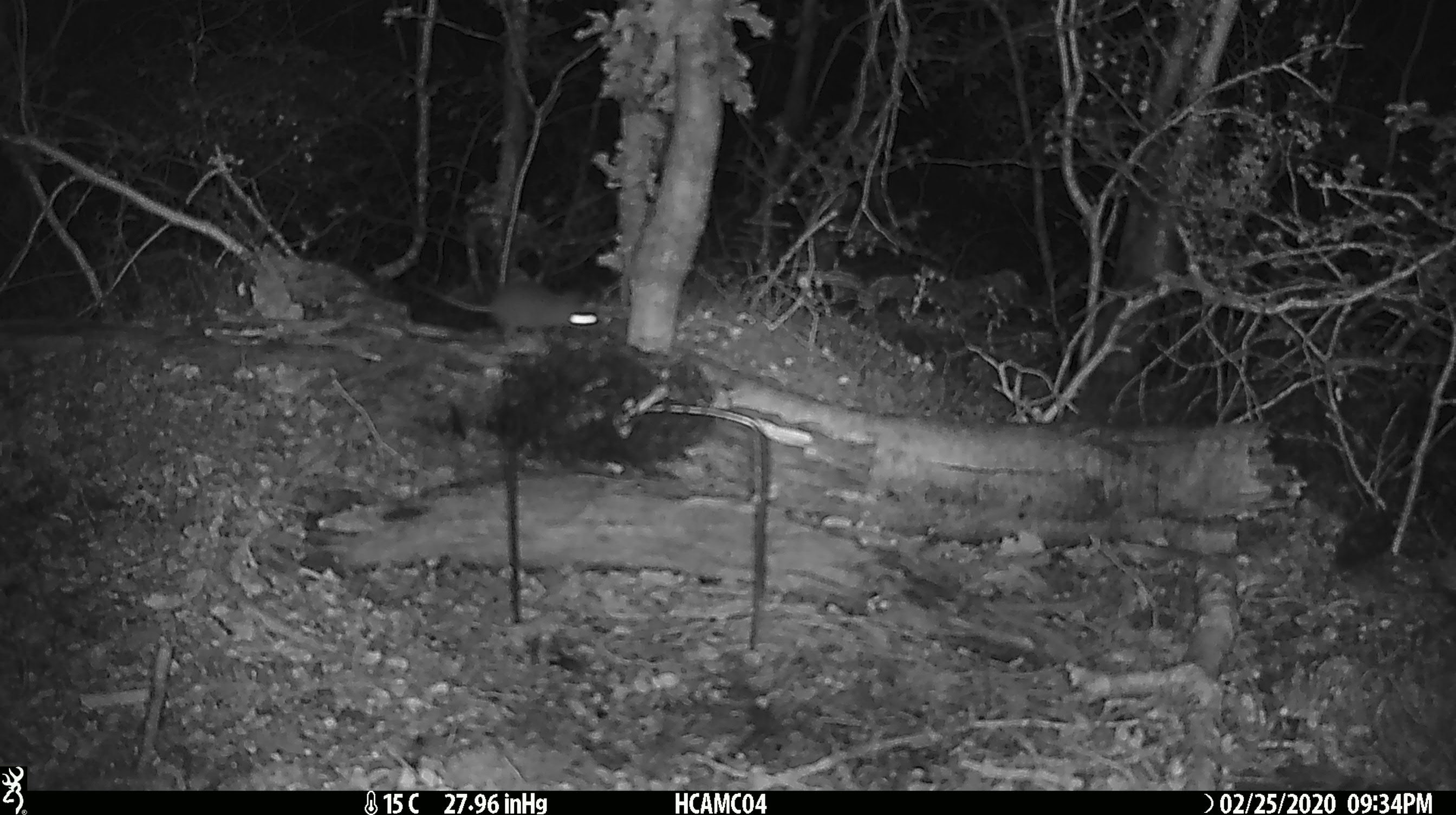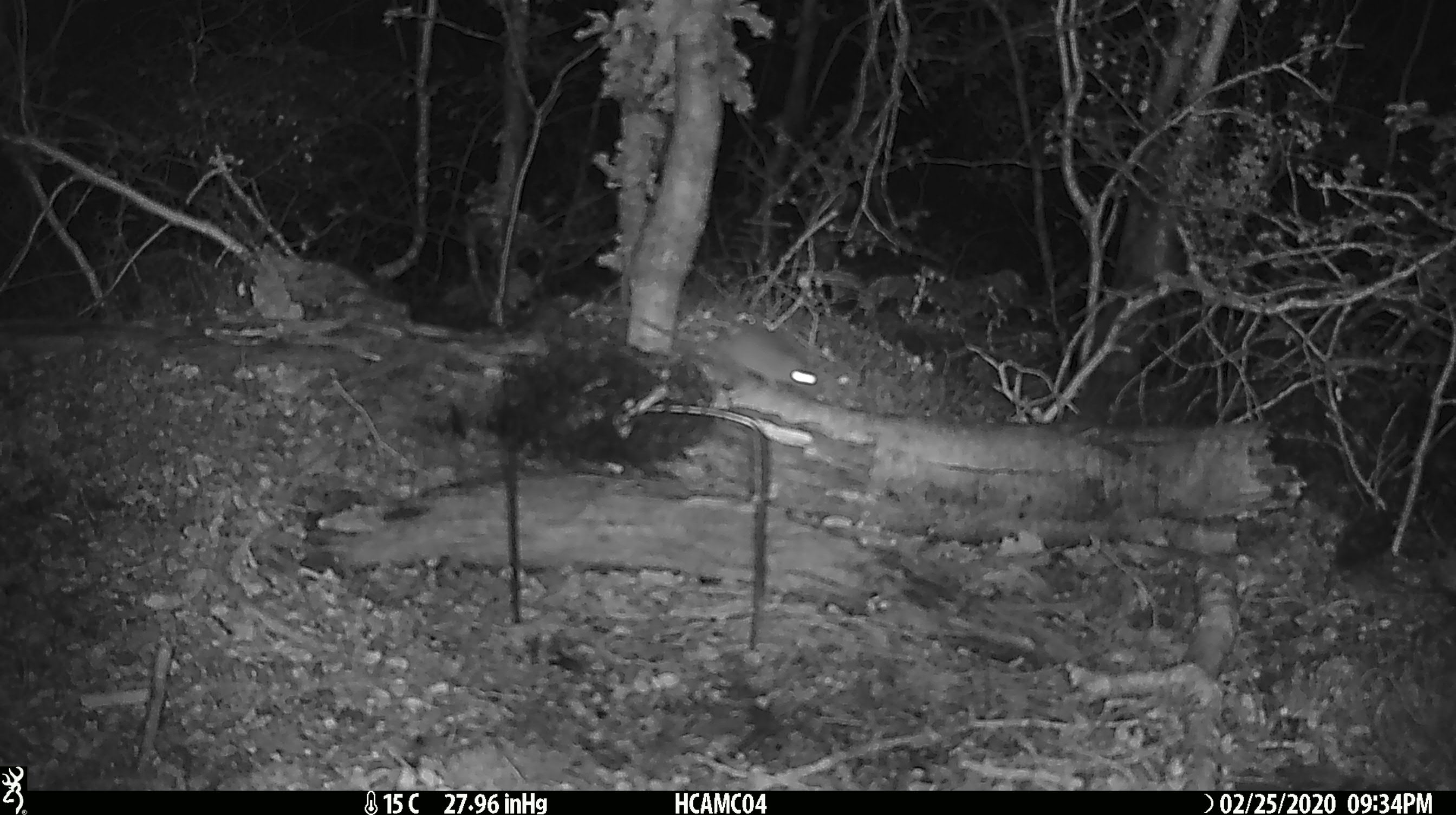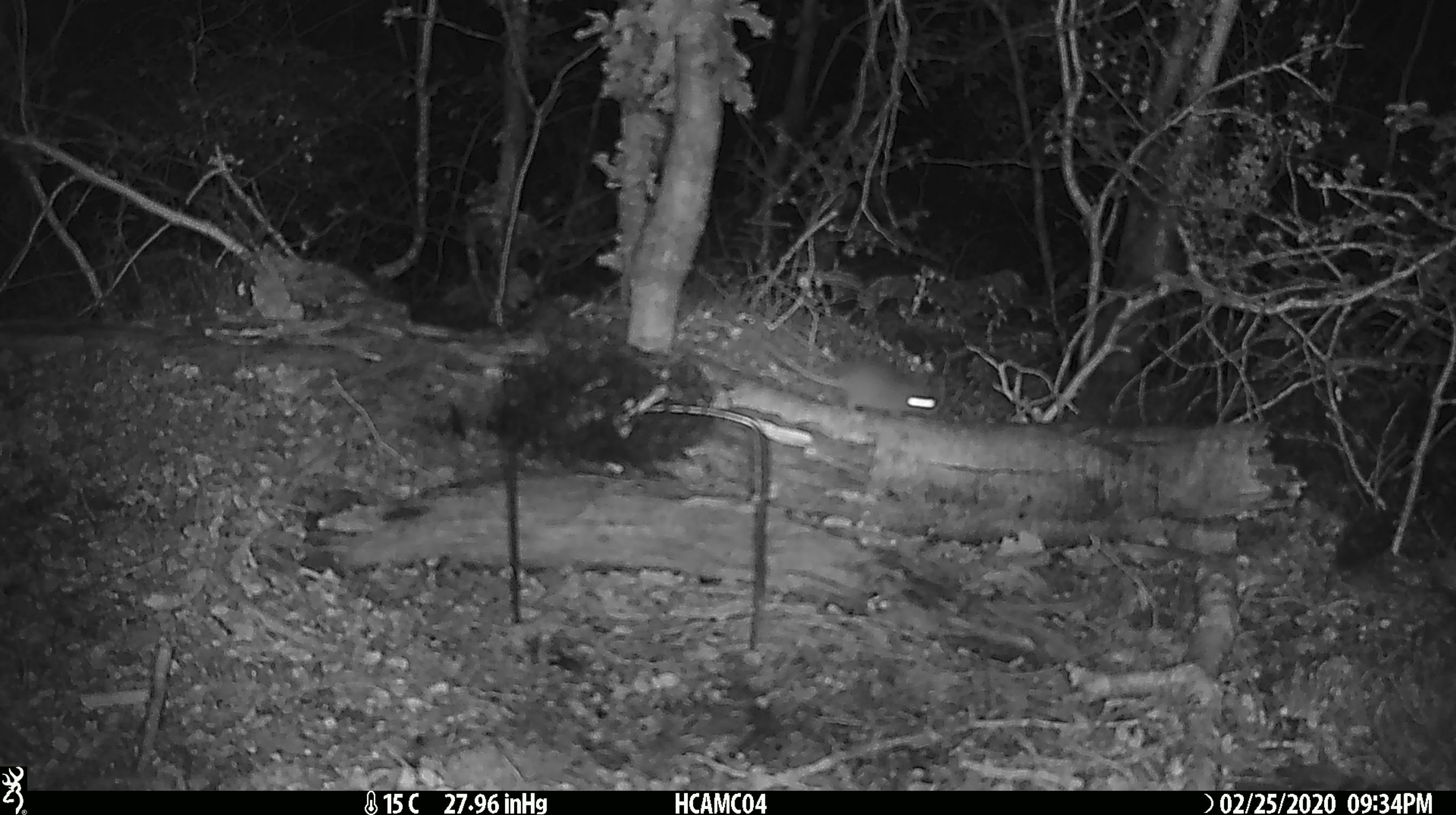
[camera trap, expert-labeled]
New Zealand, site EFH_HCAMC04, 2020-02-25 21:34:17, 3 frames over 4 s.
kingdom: Animalia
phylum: Chordata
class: Mammalia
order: Rodentia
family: Muridae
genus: Mus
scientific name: Mus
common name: mouse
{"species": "mouse (Mus)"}